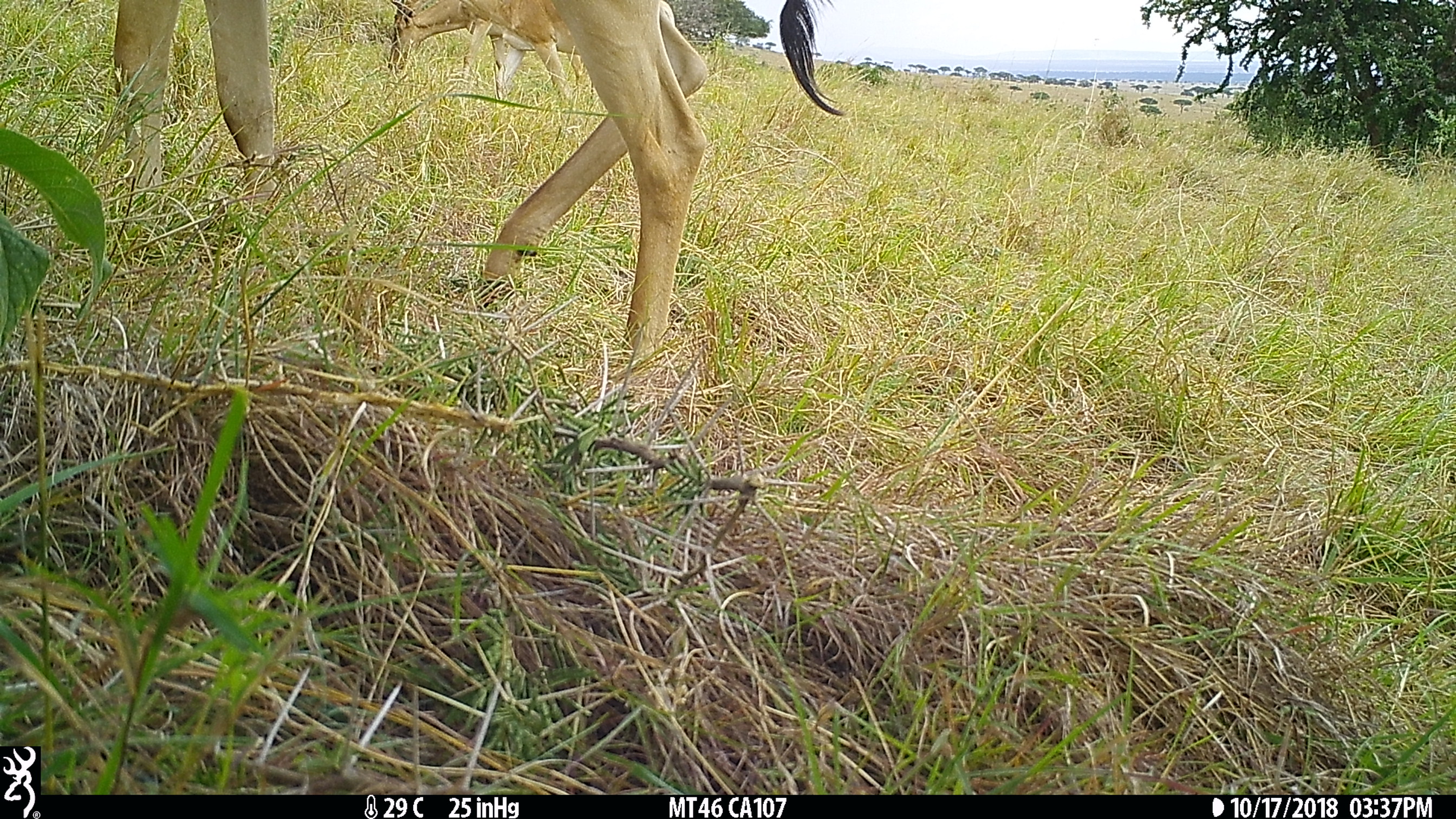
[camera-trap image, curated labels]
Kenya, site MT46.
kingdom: Animalia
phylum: Chordata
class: Mammalia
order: Artiodactyla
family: Bovidae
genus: Alcelaphus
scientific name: Alcelaphus buselaphus cokii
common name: coke's hartebeest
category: hartebeest cokes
Hartebeest cokes (coke's hartebeest) (Alcelaphus buselaphus cokii).